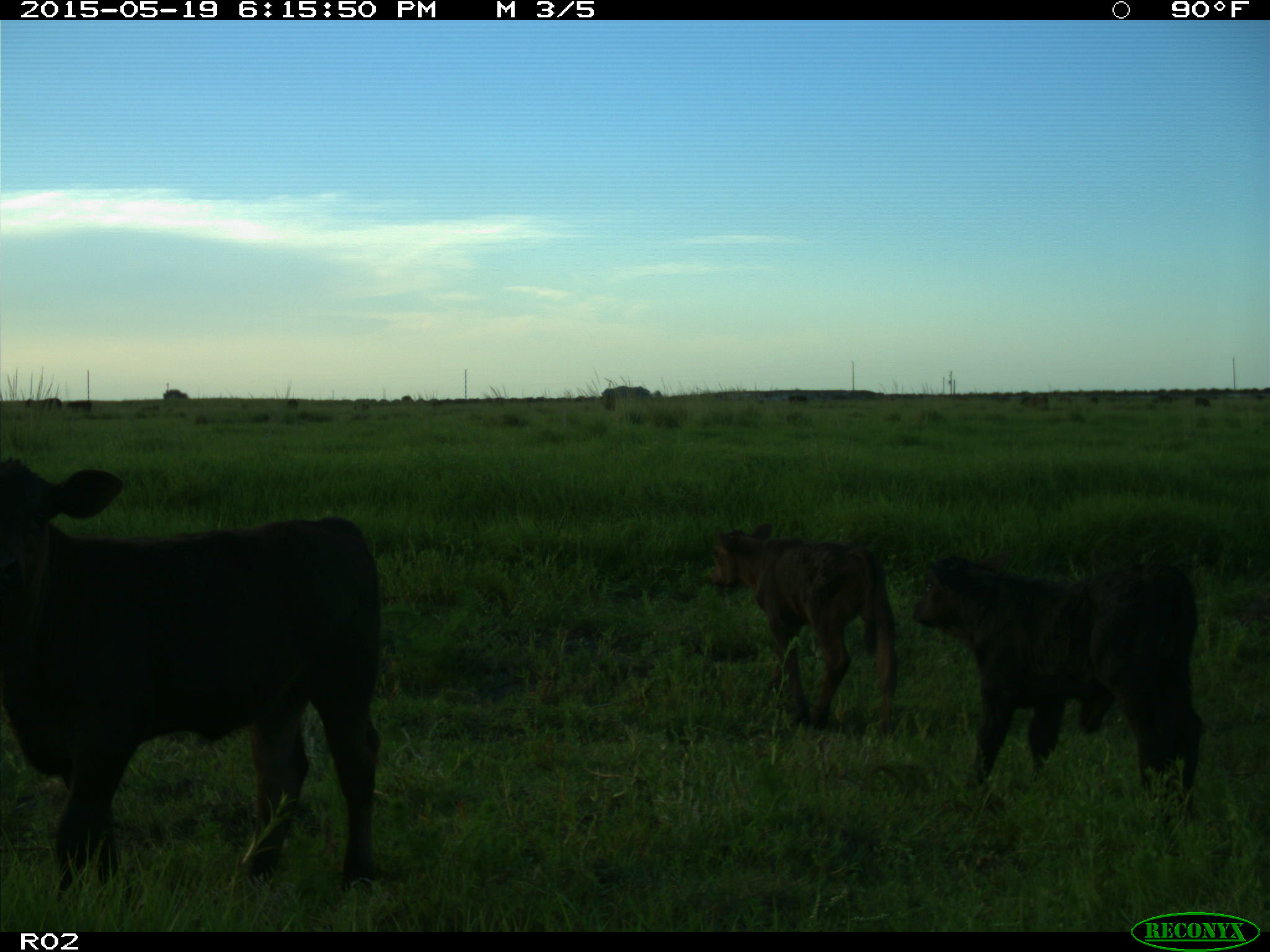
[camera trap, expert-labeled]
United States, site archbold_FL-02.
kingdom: Animalia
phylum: Chordata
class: Mammalia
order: Artiodactyla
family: Bovidae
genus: Bos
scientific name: Bos taurus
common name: domestic cow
Bos taurus (domestic cow).